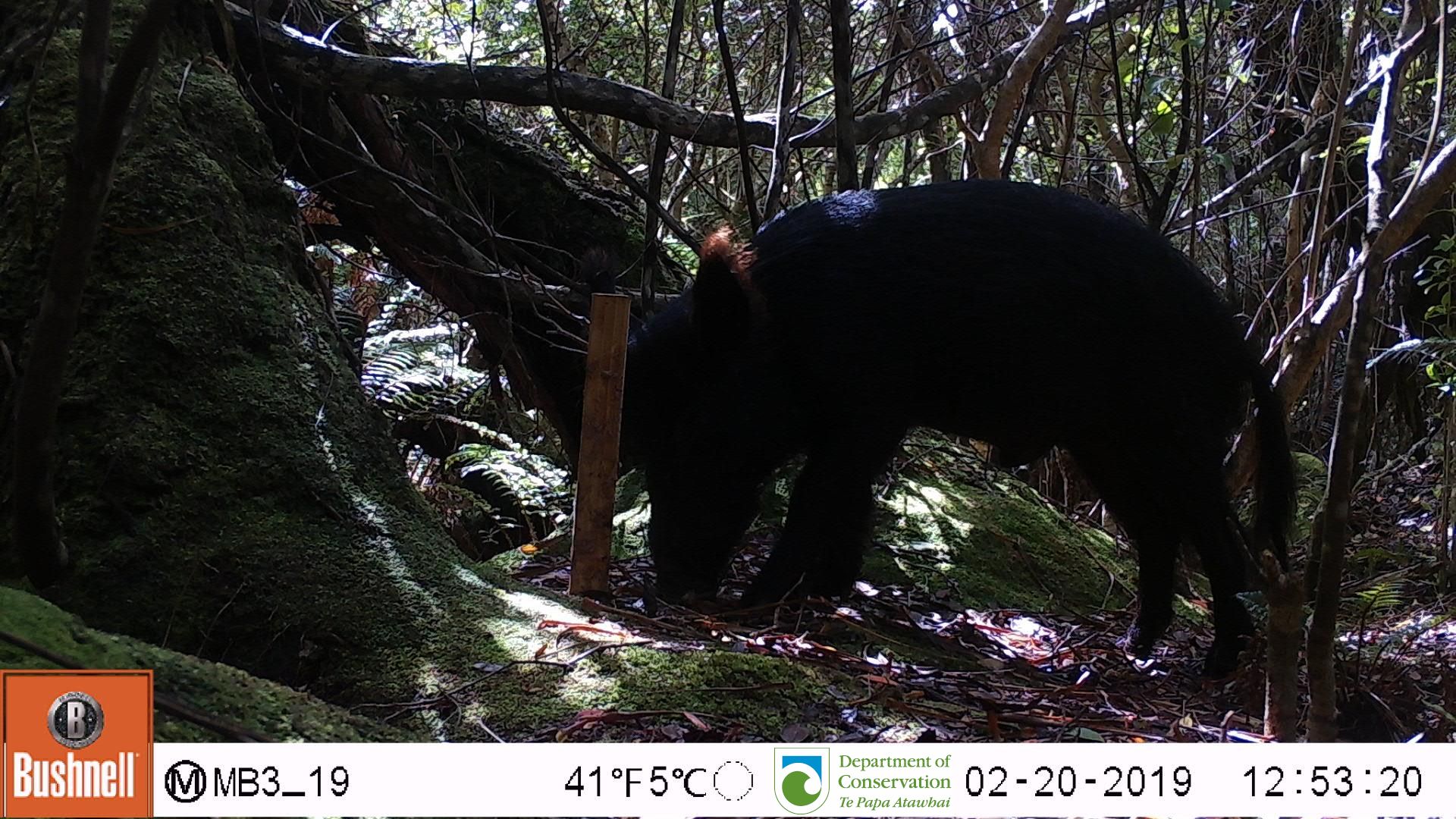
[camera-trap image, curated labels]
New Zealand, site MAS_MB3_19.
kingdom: Animalia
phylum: Chordata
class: Mammalia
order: Artiodactyla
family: Suidae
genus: Sus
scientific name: Sus scrofa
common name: pig